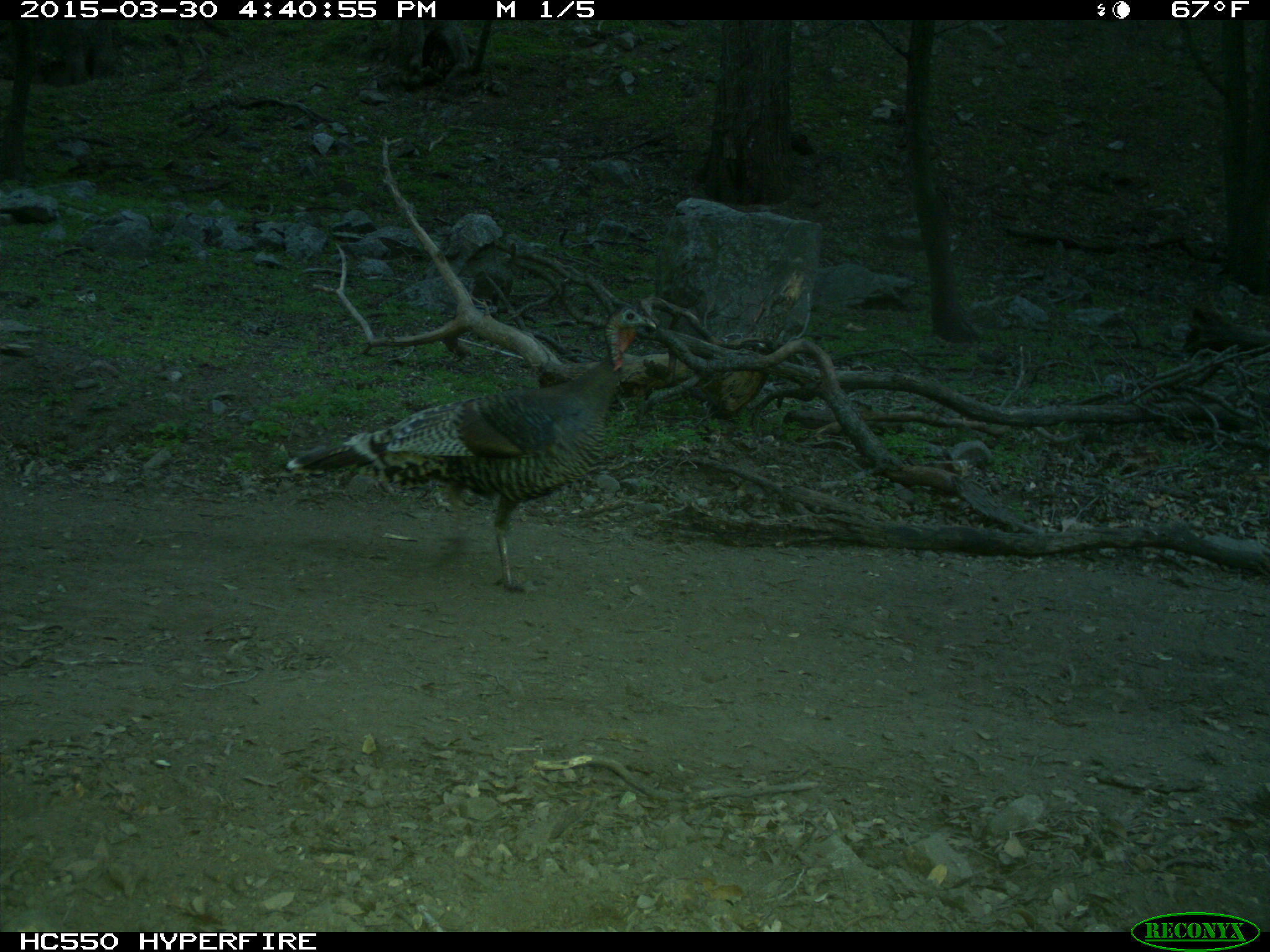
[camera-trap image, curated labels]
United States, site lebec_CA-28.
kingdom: Animalia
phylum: Chordata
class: Aves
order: Galliformes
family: Phasianidae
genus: Meleagris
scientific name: Meleagris gallopavo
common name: wild turkey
Meleagris gallopavo (wild turkey).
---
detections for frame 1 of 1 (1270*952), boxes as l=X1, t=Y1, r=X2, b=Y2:
animal: l=287, t=308, r=656, b=592